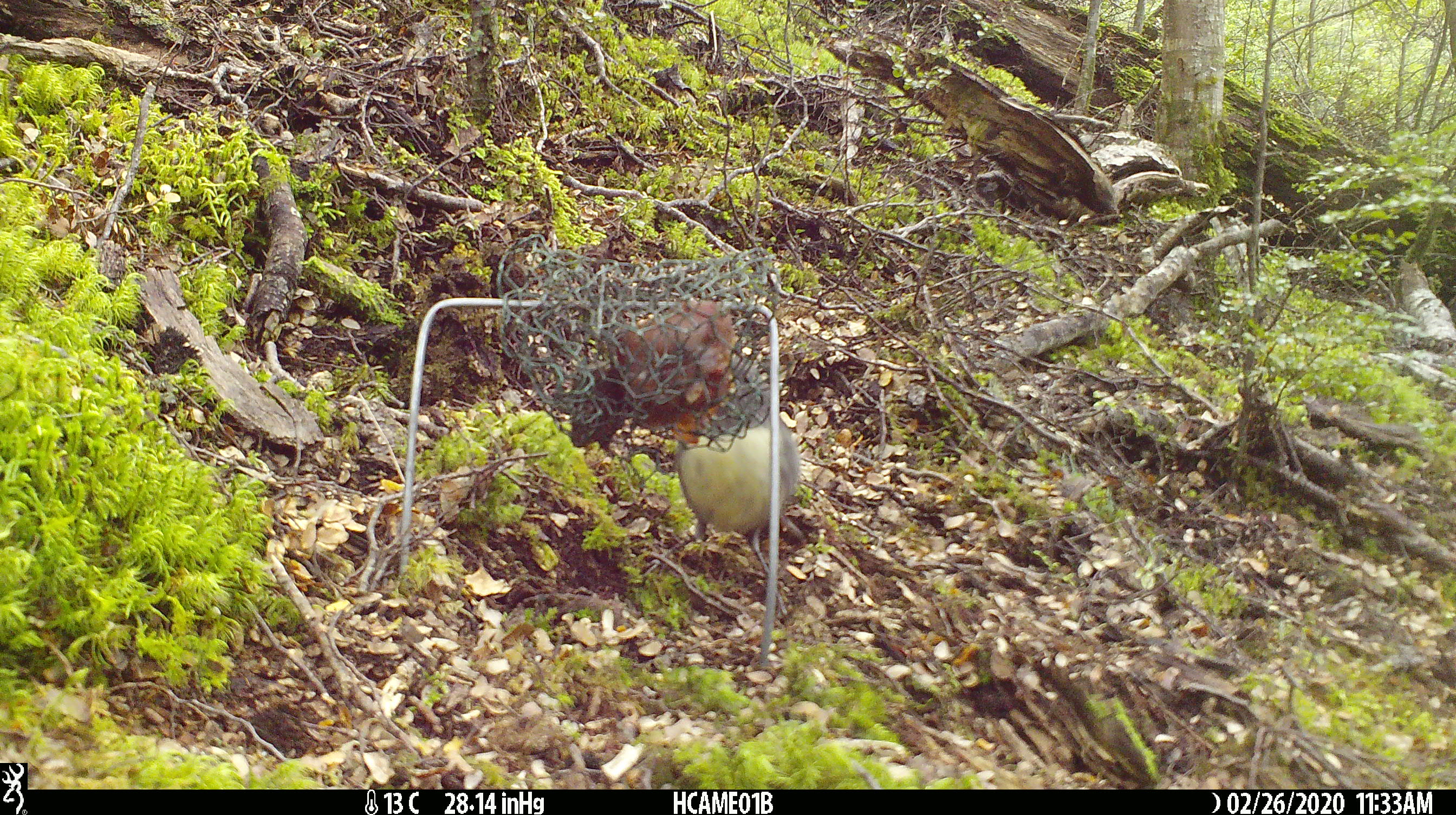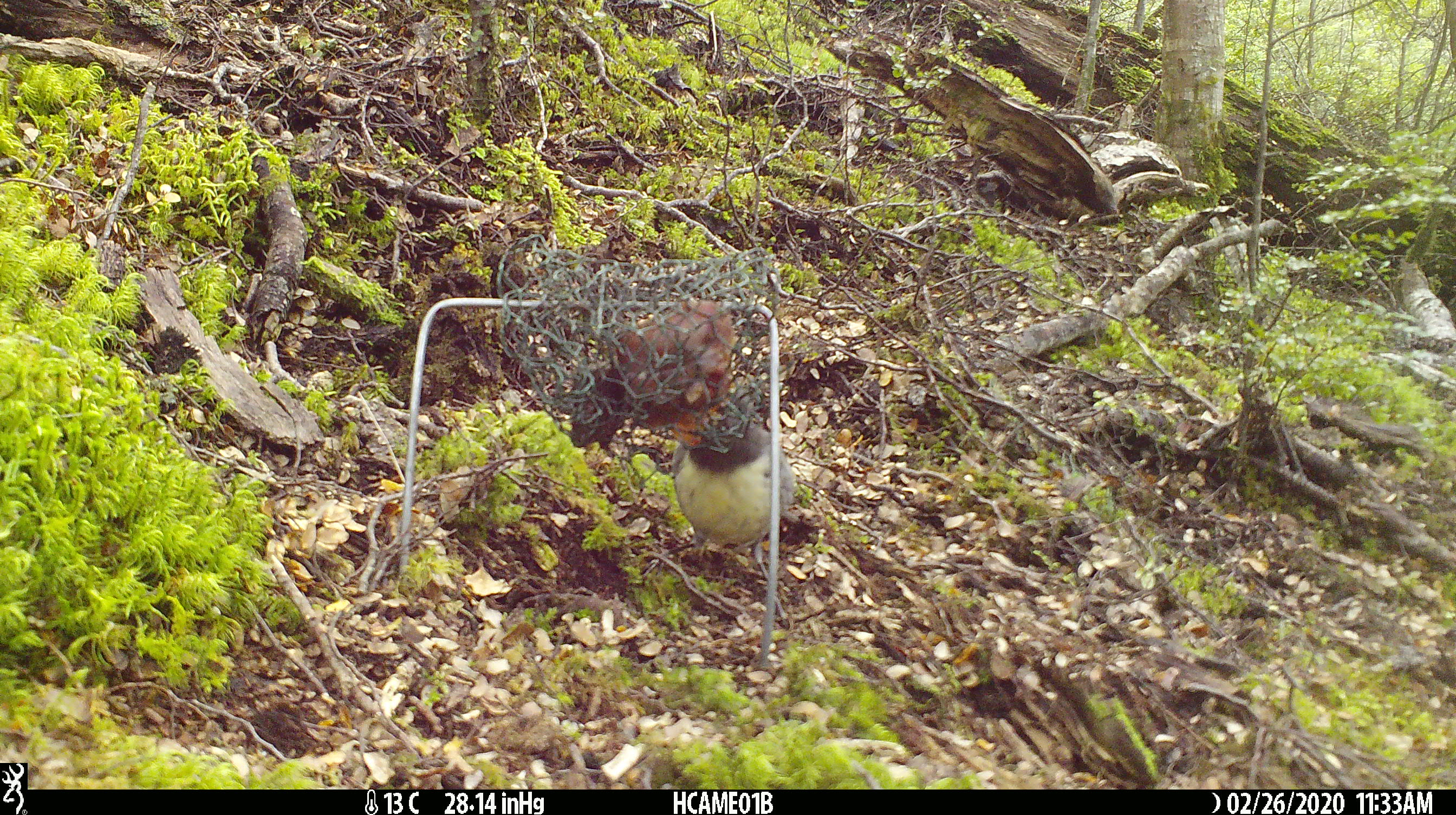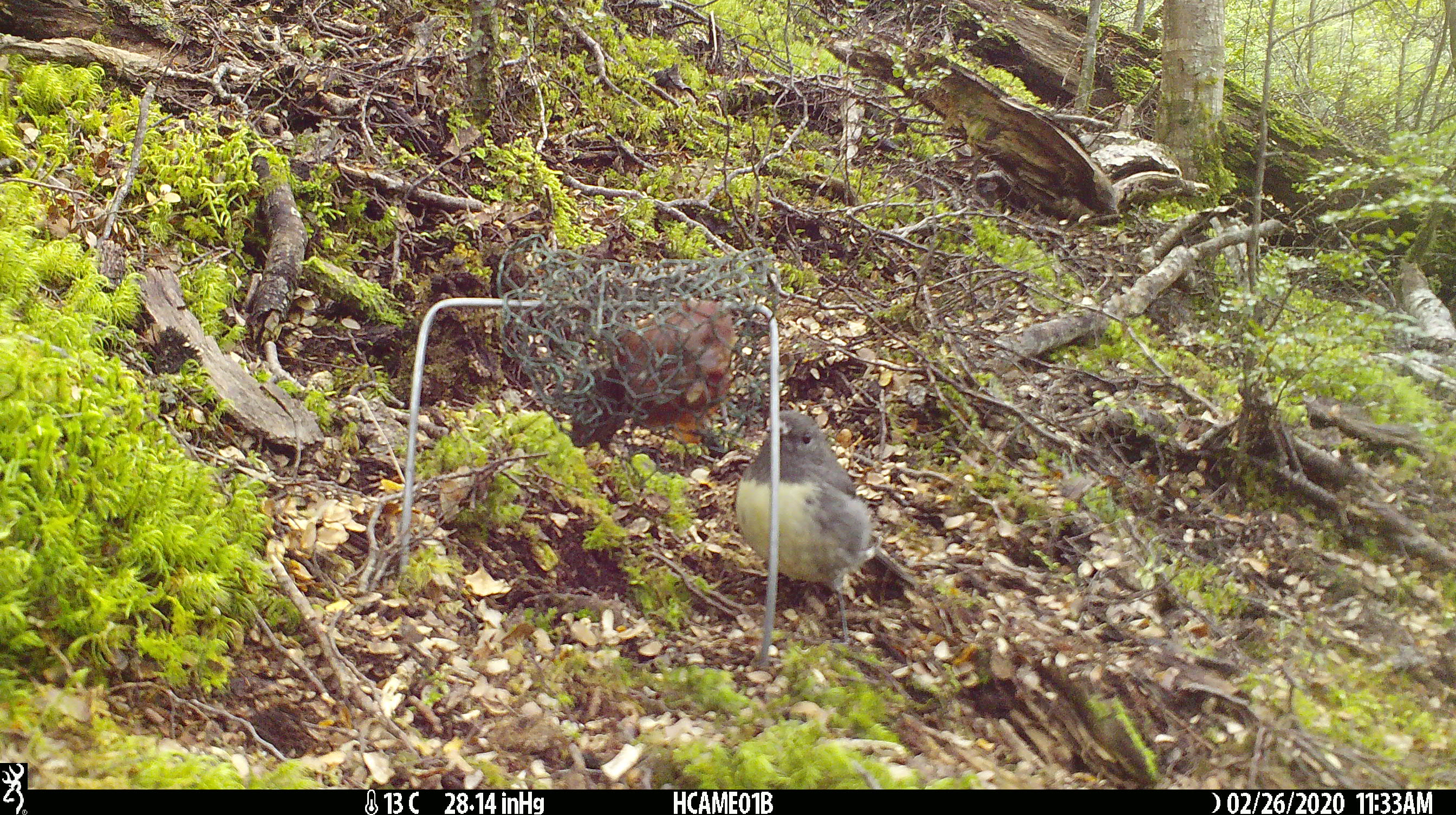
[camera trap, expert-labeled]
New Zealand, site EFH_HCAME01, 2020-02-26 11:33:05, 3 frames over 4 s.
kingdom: Animalia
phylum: Chordata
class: Aves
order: Passeriformes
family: Petroicidae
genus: Petroica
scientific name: Petroica australis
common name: new zealand robin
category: robin